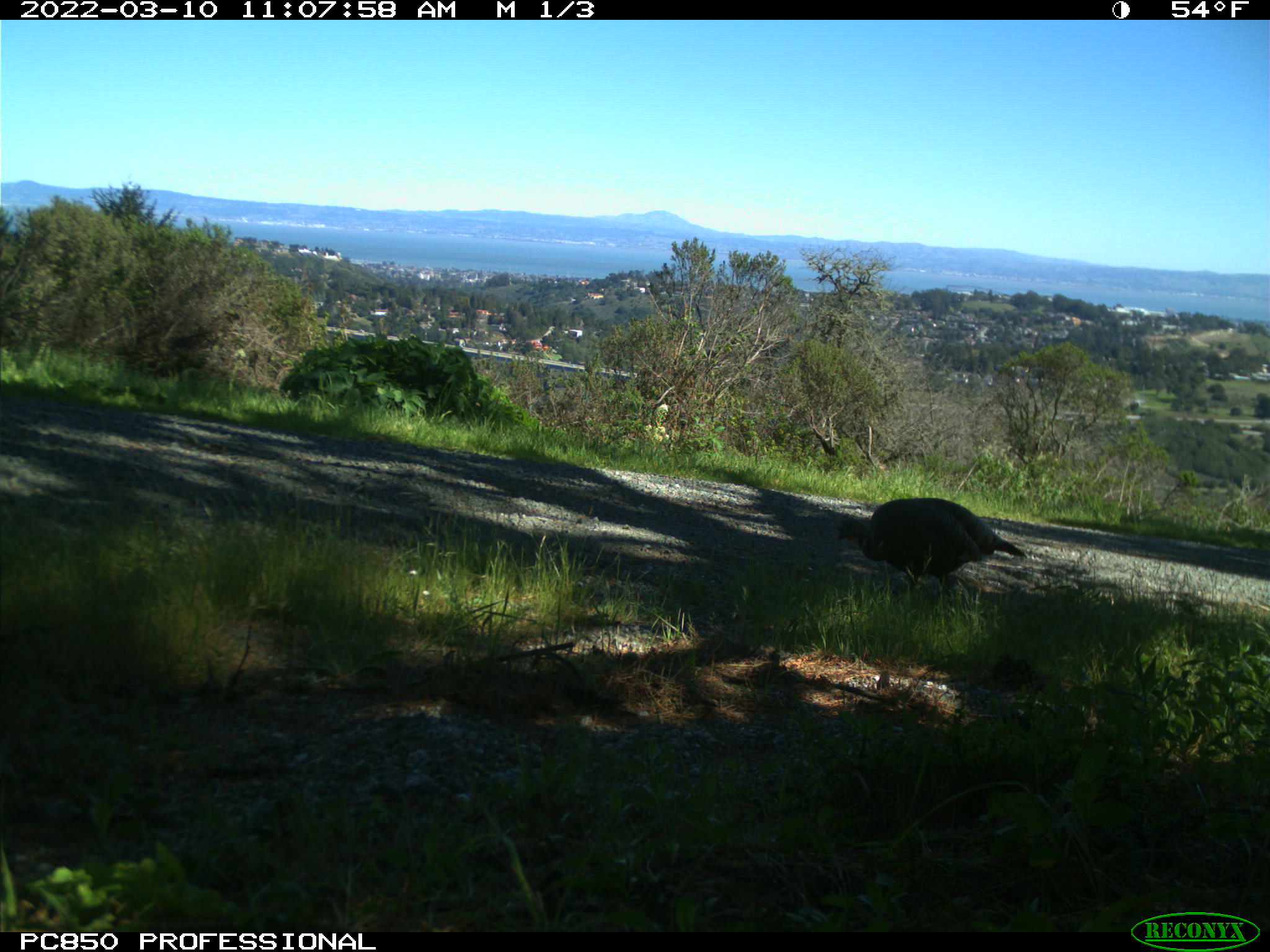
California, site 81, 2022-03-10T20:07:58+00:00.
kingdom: Animalia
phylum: Chordata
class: Aves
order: Galliformes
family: Phasianidae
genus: Meleagris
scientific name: Meleagris gallopavo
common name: turkey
Turkey (Meleagris gallopavo).